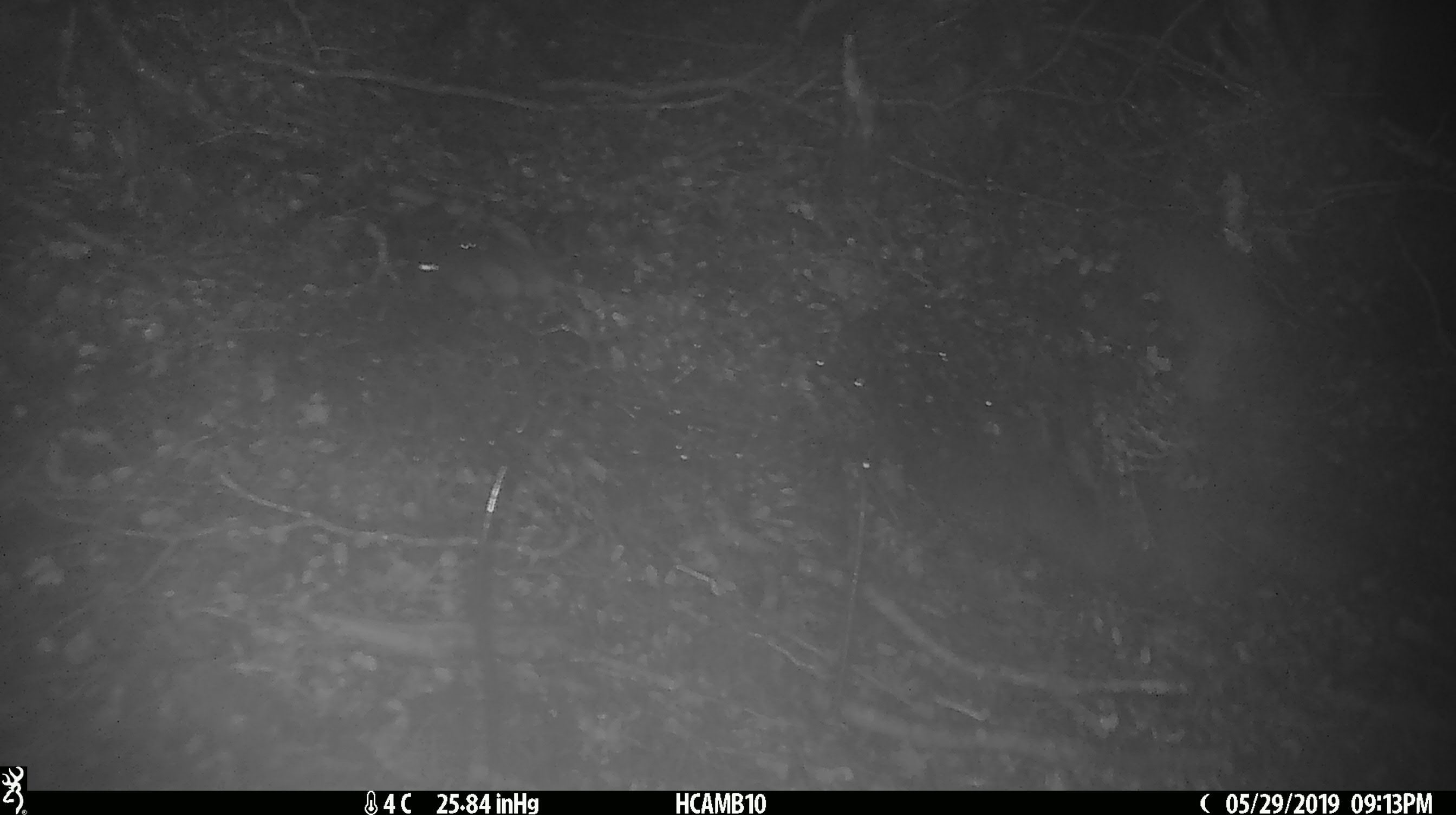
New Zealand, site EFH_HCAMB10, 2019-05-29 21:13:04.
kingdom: Animalia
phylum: Chordata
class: Mammalia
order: Rodentia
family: Muridae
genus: Mus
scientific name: Mus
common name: mouse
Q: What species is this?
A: Mouse (Mus).